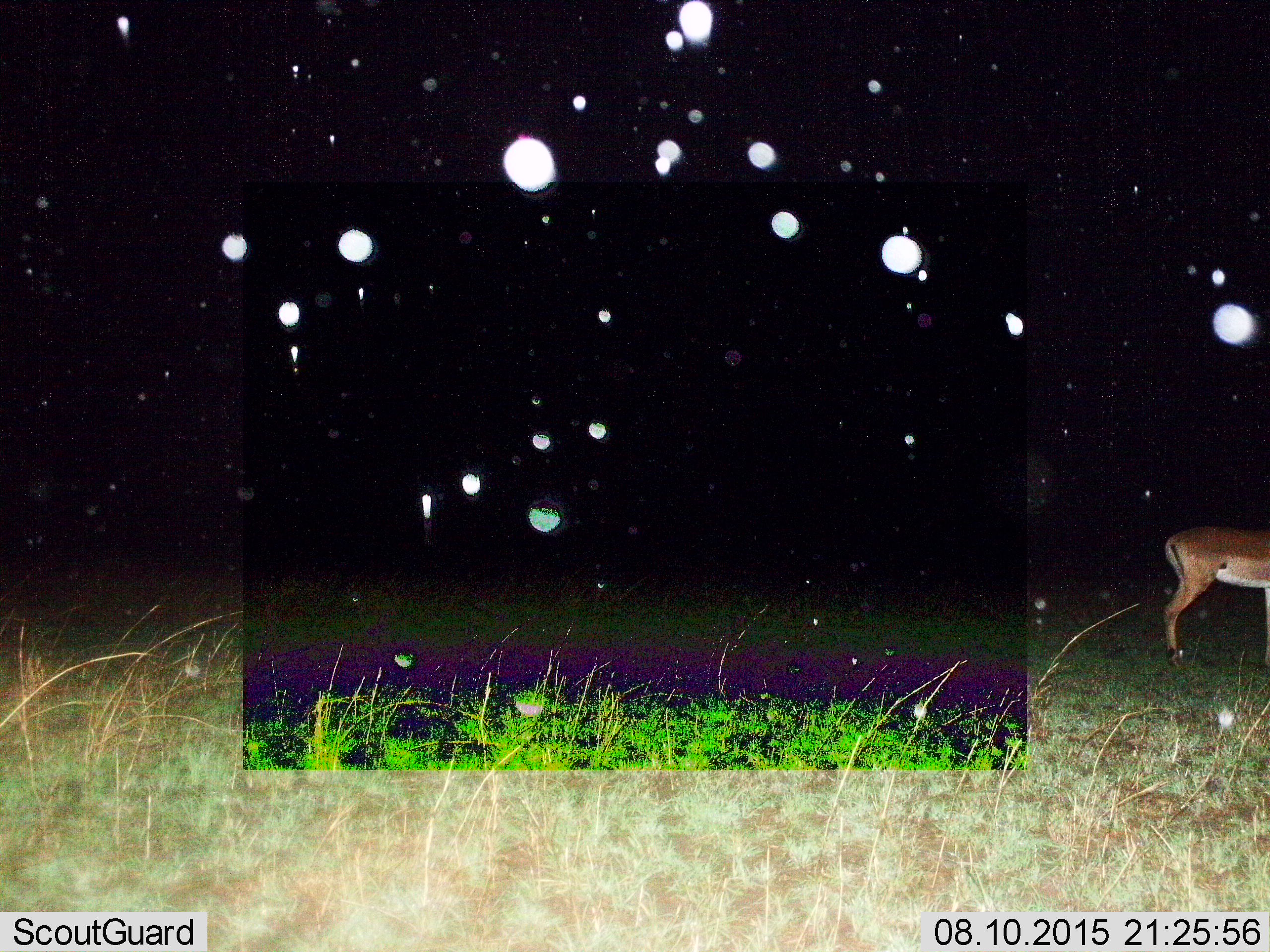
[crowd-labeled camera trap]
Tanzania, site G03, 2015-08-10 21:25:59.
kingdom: Animalia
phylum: Chordata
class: Mammalia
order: Artiodactyla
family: Bovidae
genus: Aepyceros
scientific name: Aepyceros melampus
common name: impala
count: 1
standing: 100%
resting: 0%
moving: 0%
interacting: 0%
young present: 0%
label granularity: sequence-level